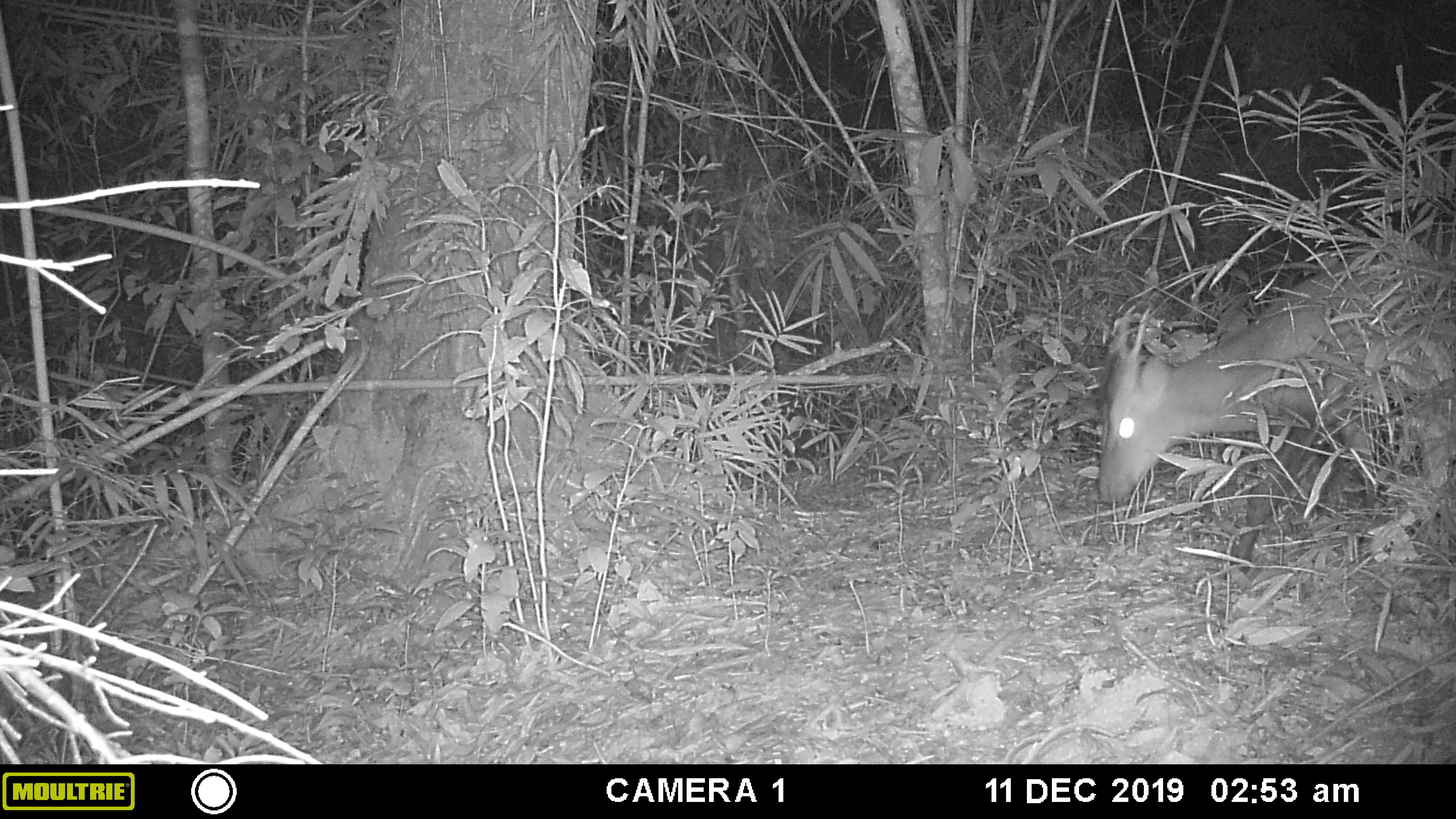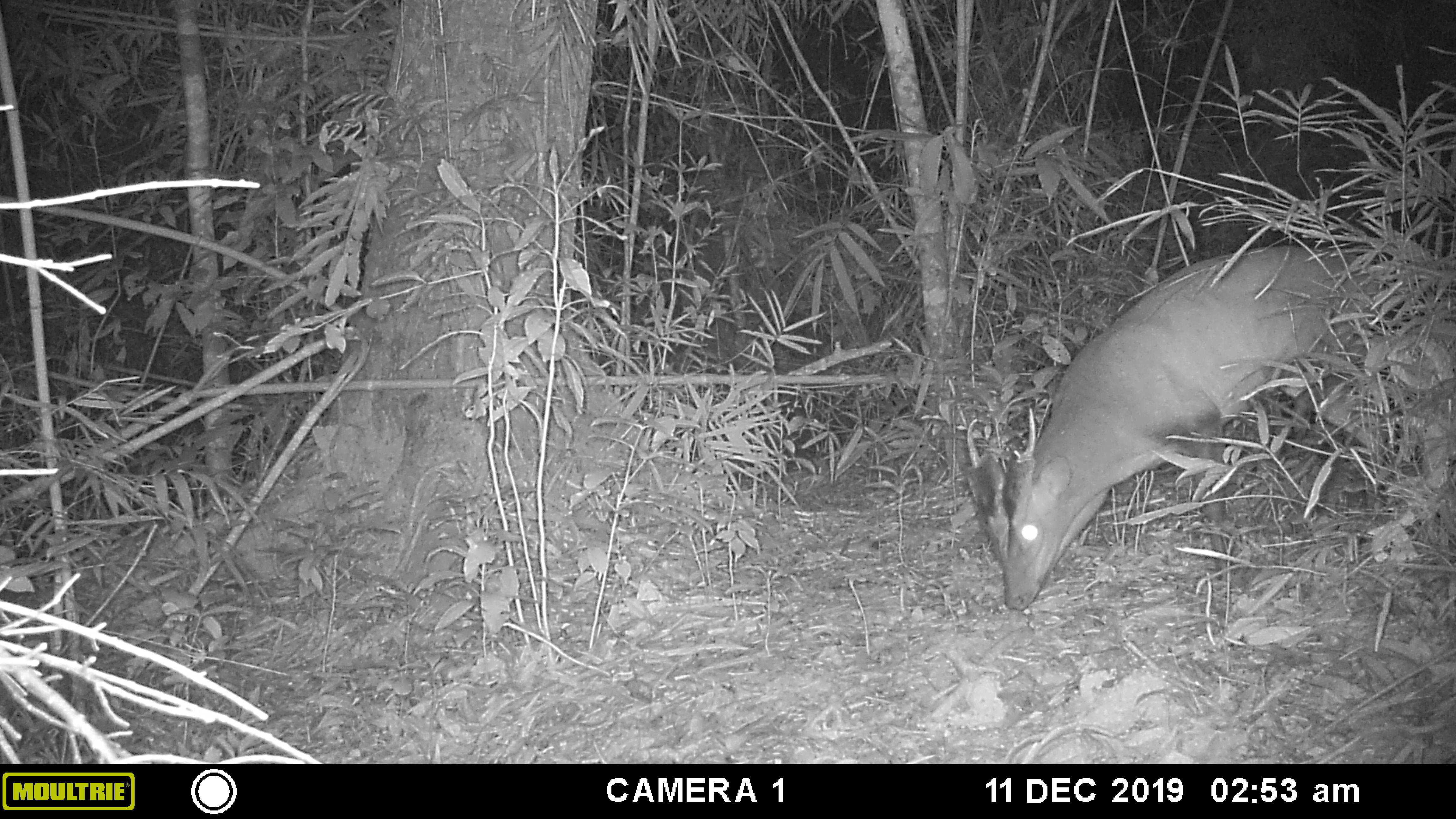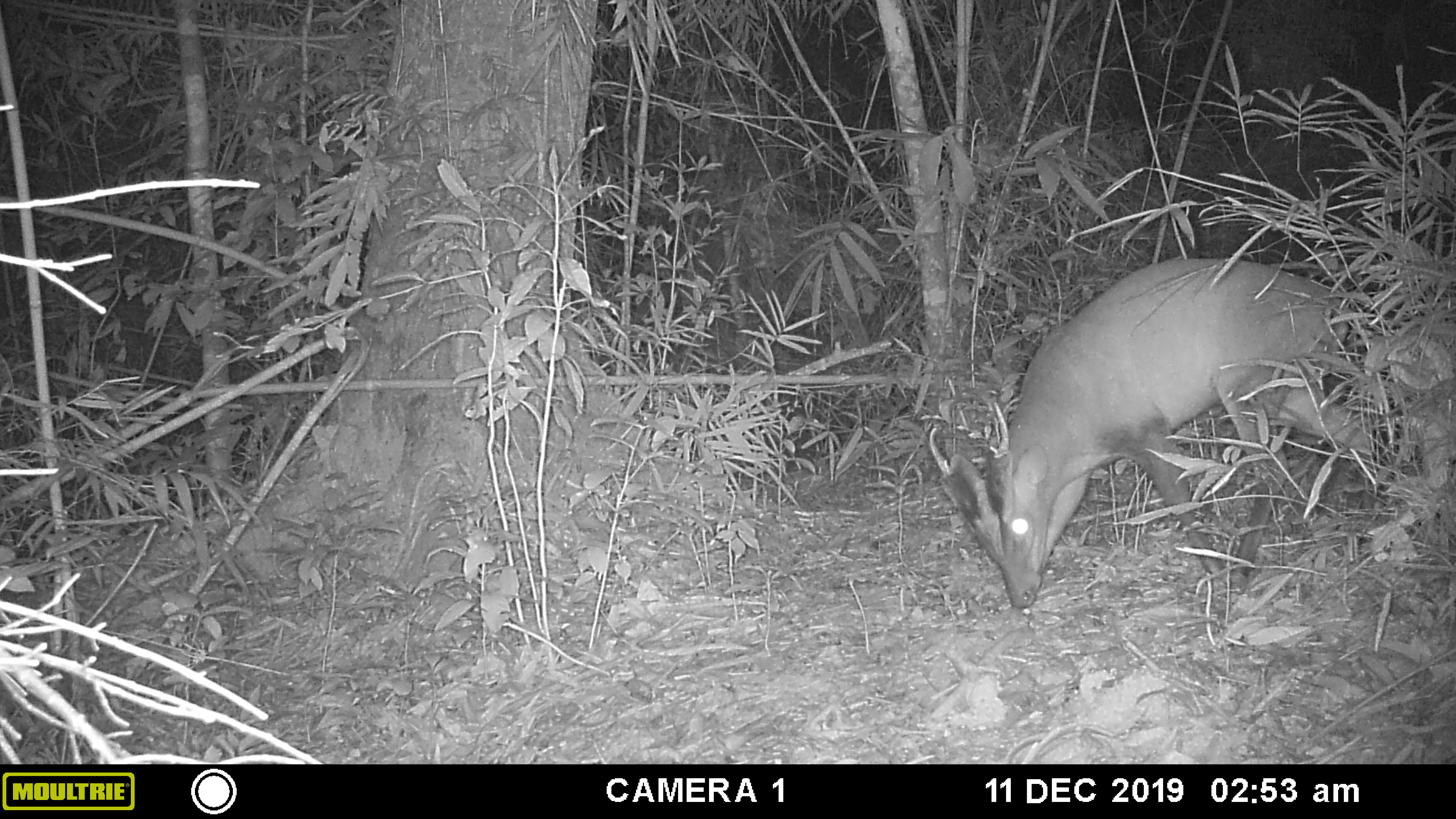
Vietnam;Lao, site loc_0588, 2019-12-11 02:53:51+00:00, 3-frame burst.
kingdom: Animalia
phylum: Chordata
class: Mammalia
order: Artiodactyla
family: Cervidae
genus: Muntiacus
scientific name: Muntiacus muntjak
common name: red muntjac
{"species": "red muntjac (Muntiacus muntjak)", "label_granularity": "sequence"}